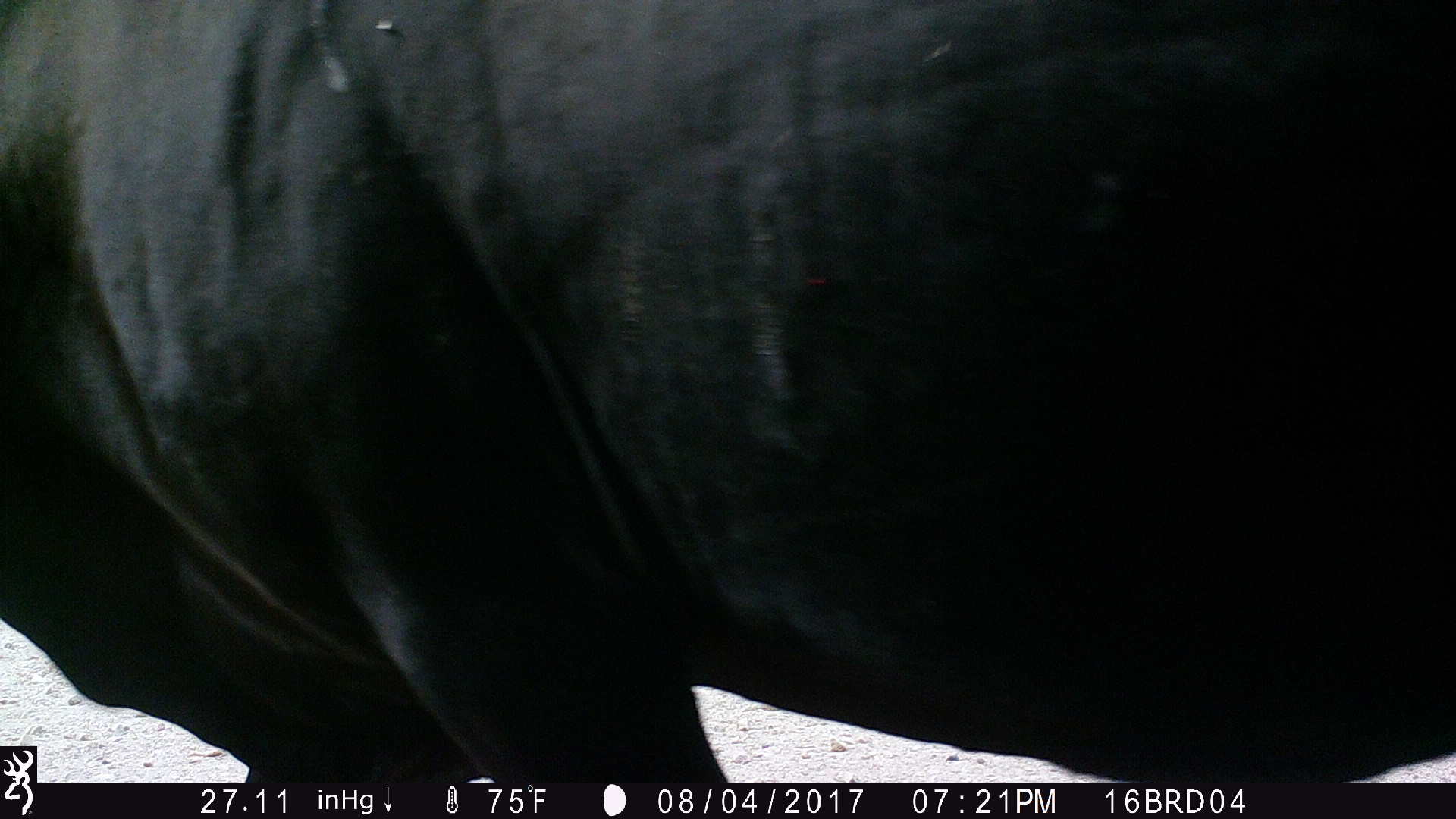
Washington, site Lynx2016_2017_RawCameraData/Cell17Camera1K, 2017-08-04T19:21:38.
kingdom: Animalia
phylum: Chordata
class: Mammalia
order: Artiodactyla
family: Bovidae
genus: Bos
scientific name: Bos taurus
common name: domestic cattle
Domestic cattle (Bos taurus). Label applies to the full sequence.